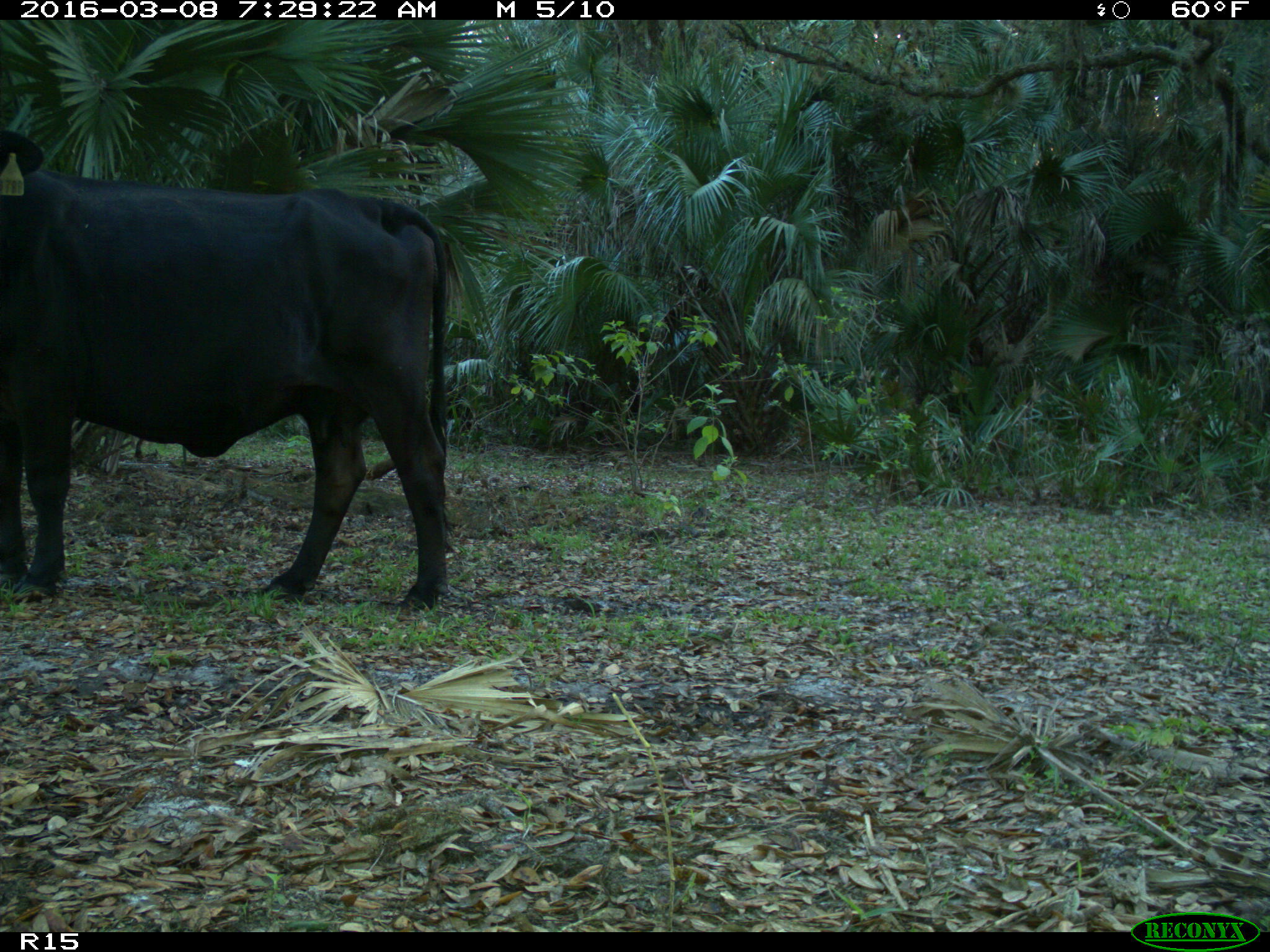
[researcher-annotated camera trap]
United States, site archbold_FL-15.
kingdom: Animalia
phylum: Chordata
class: Mammalia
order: Artiodactyla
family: Bovidae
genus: Bos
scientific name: Bos taurus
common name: domestic cow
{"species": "Bos taurus (domestic cow)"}